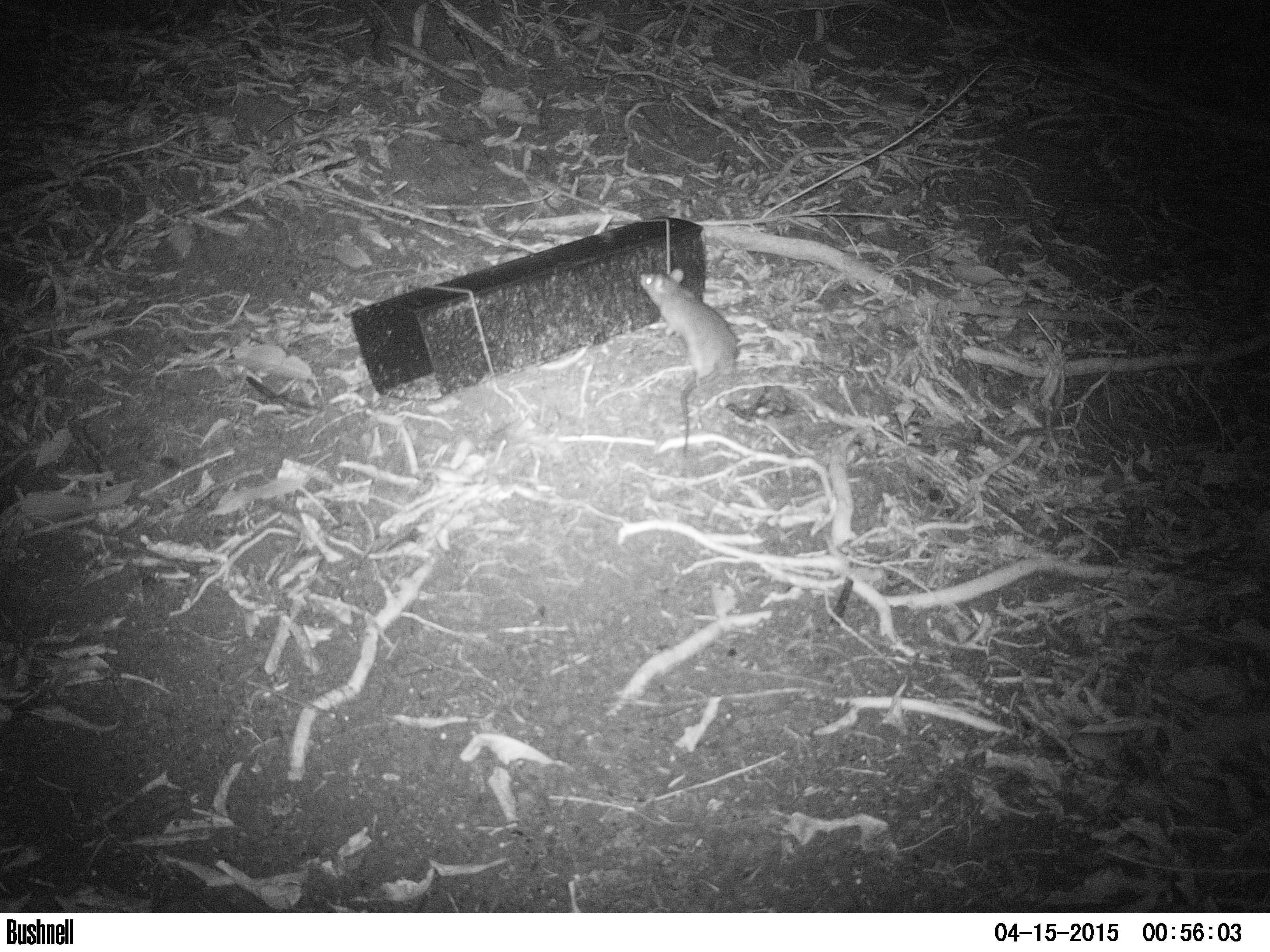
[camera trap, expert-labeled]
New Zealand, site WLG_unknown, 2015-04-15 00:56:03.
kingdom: Animalia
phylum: Chordata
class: Mammalia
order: Rodentia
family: Muridae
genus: Rattus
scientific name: Rattus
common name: rat